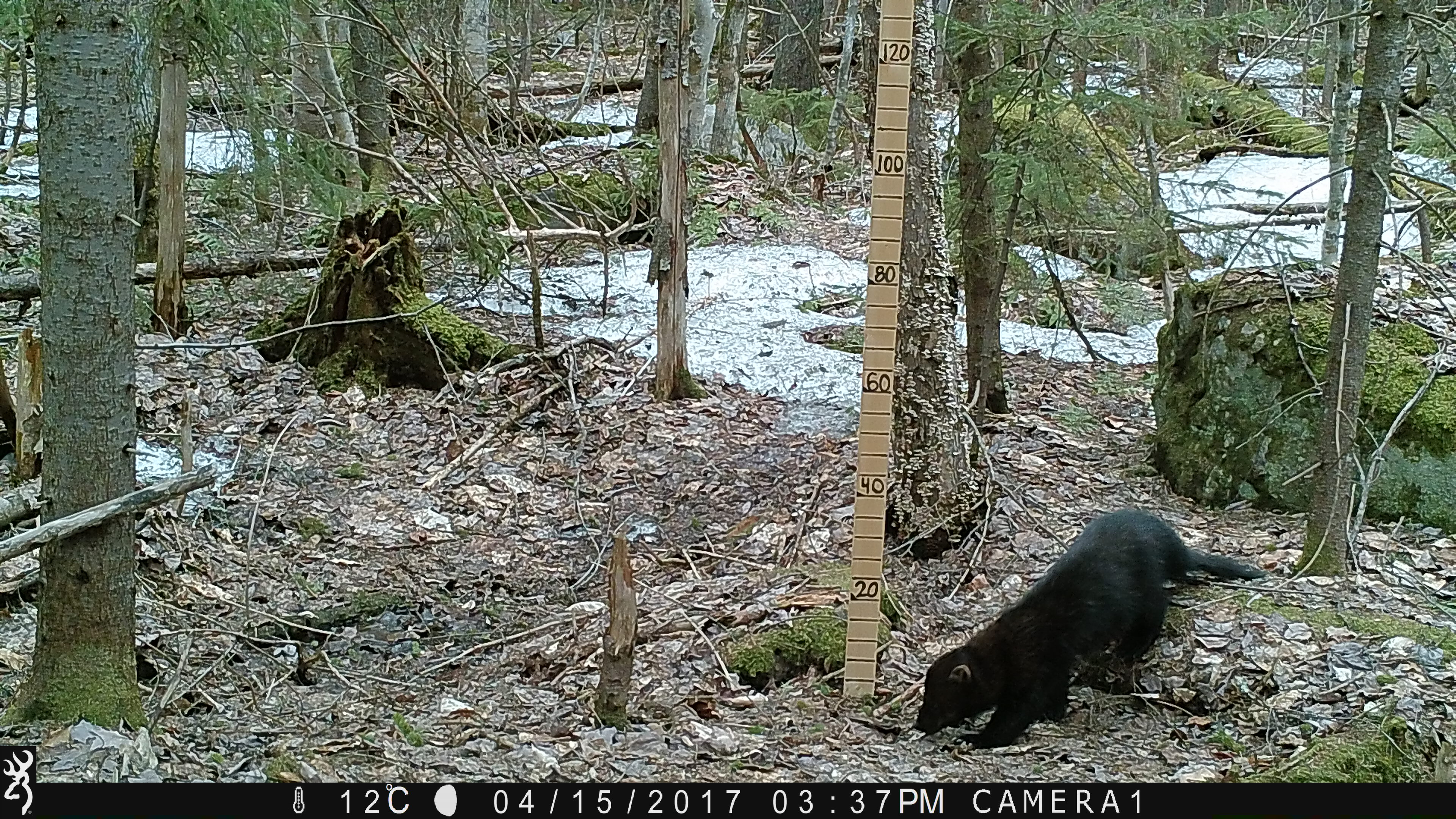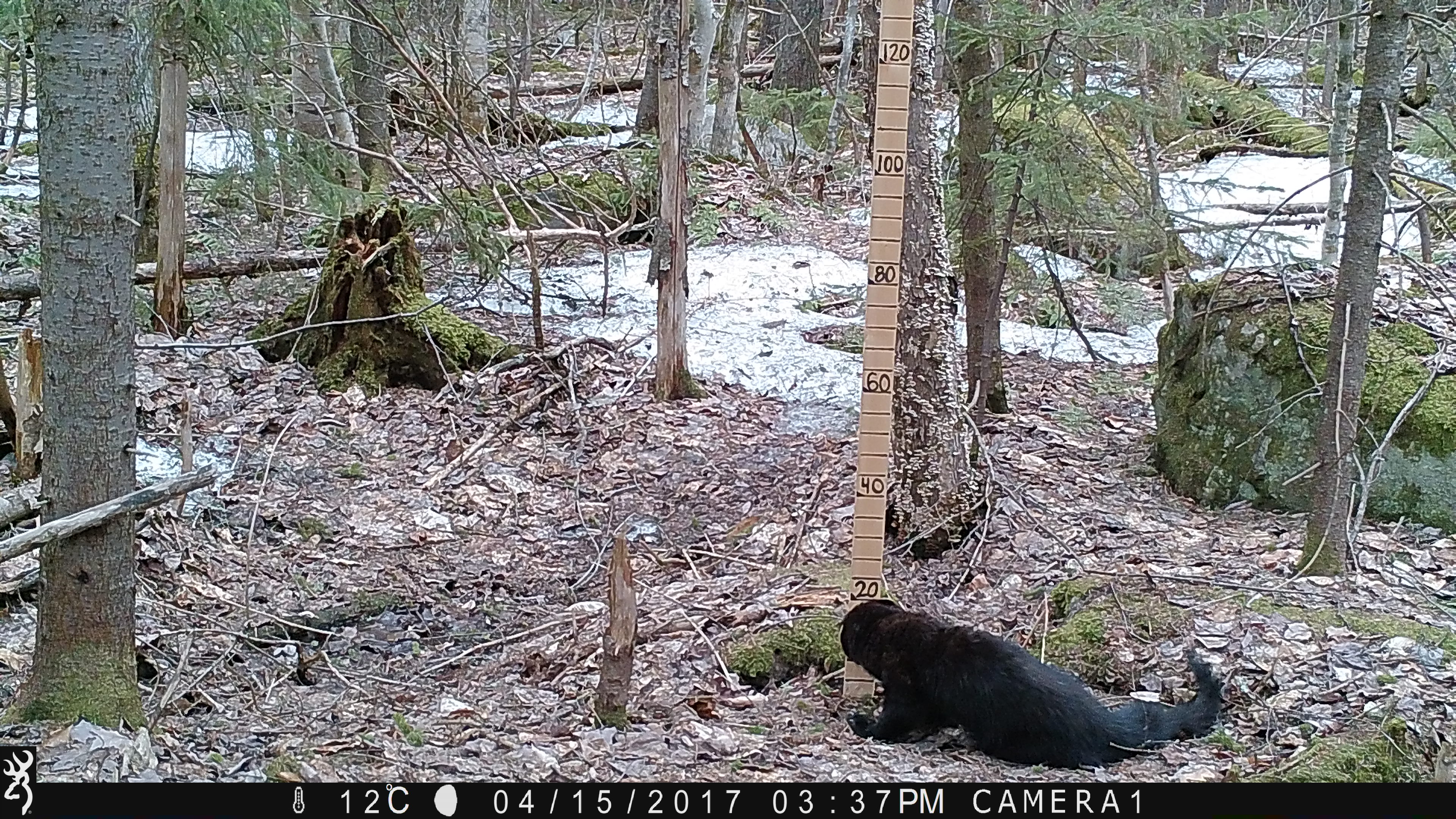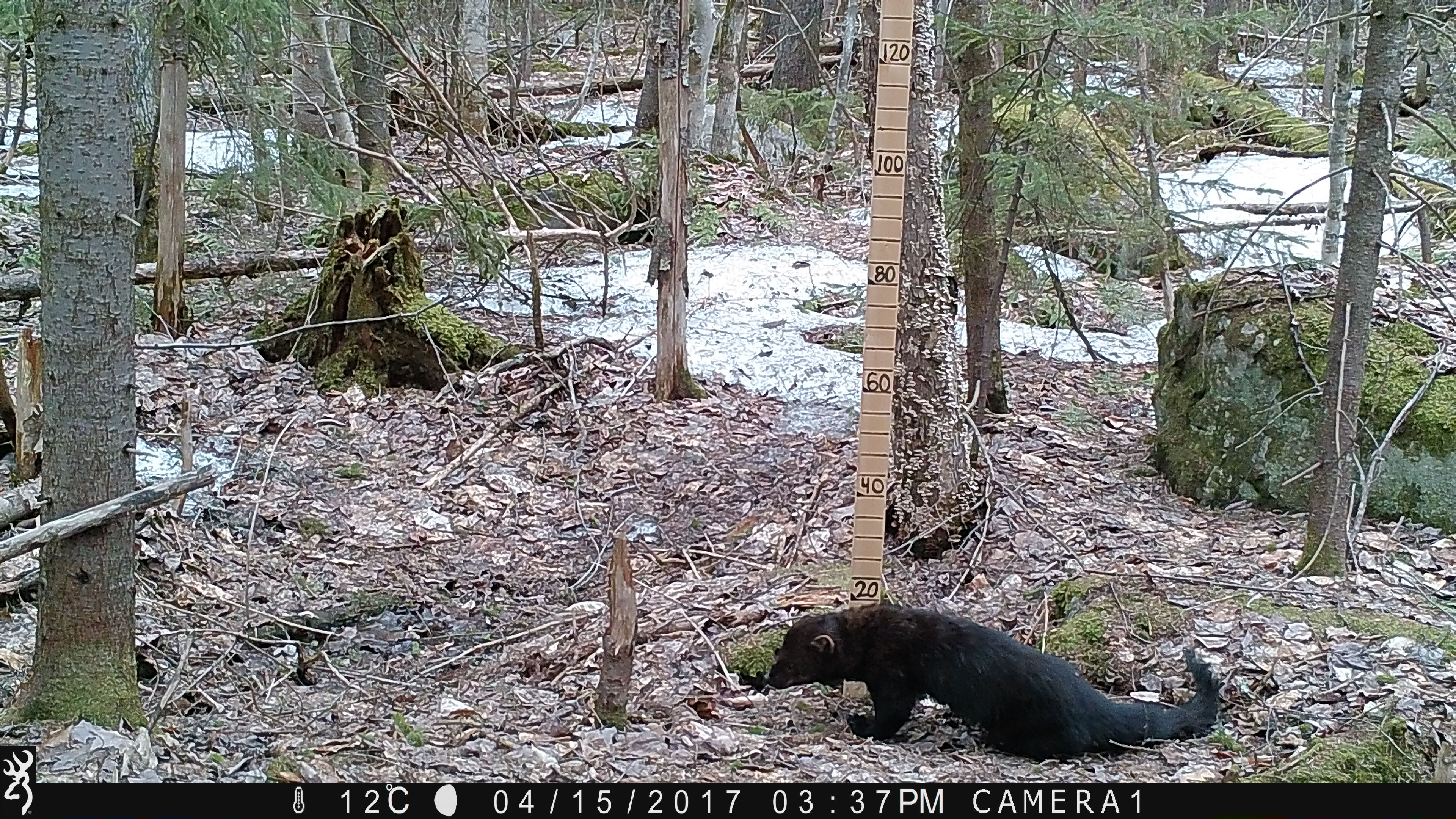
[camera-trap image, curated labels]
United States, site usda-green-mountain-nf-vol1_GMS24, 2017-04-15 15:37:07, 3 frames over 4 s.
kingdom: Animalia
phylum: Chordata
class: Mammalia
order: Carnivora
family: Mustelidae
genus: Pekania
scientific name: Pekania pennanti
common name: fisher